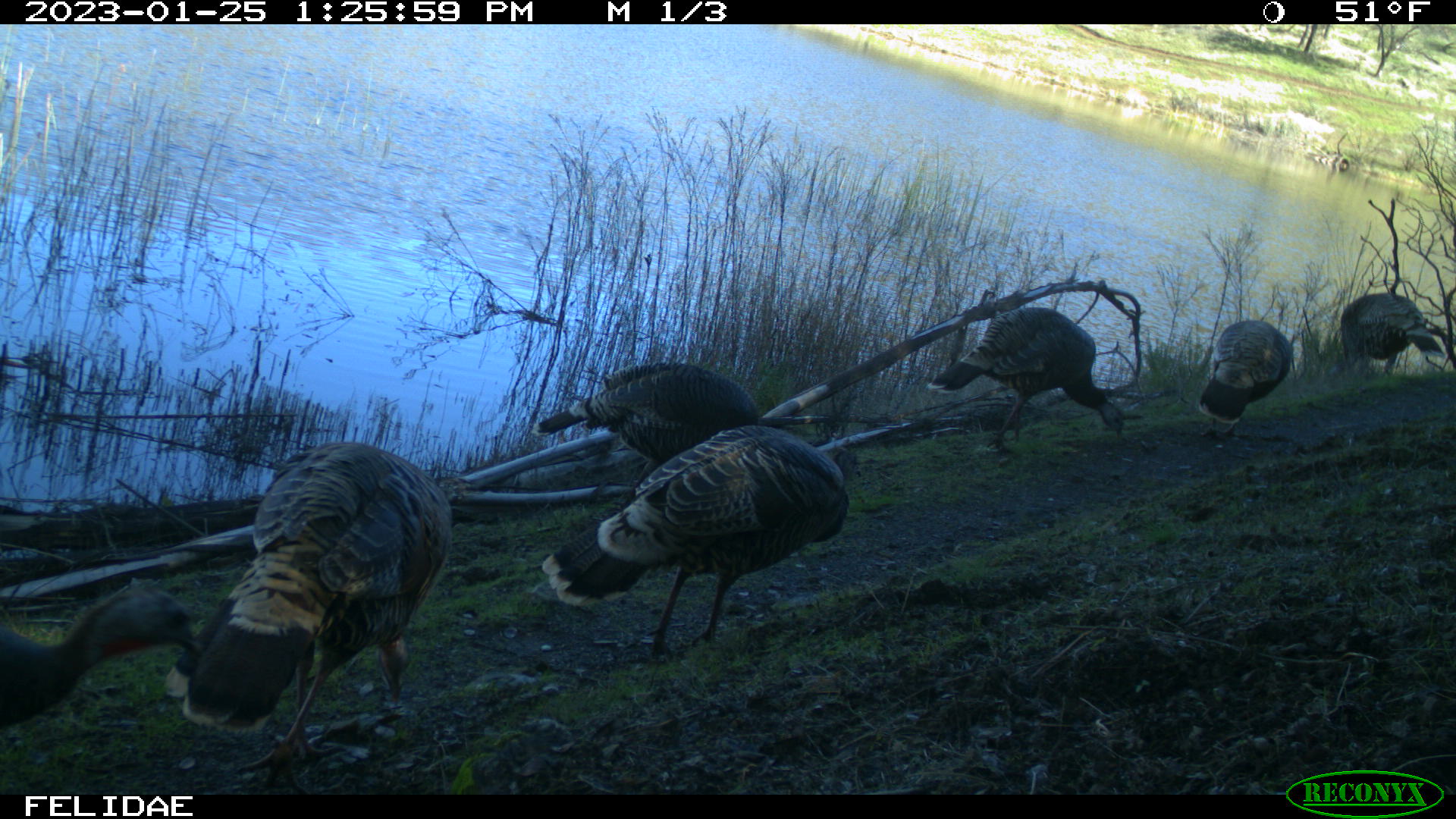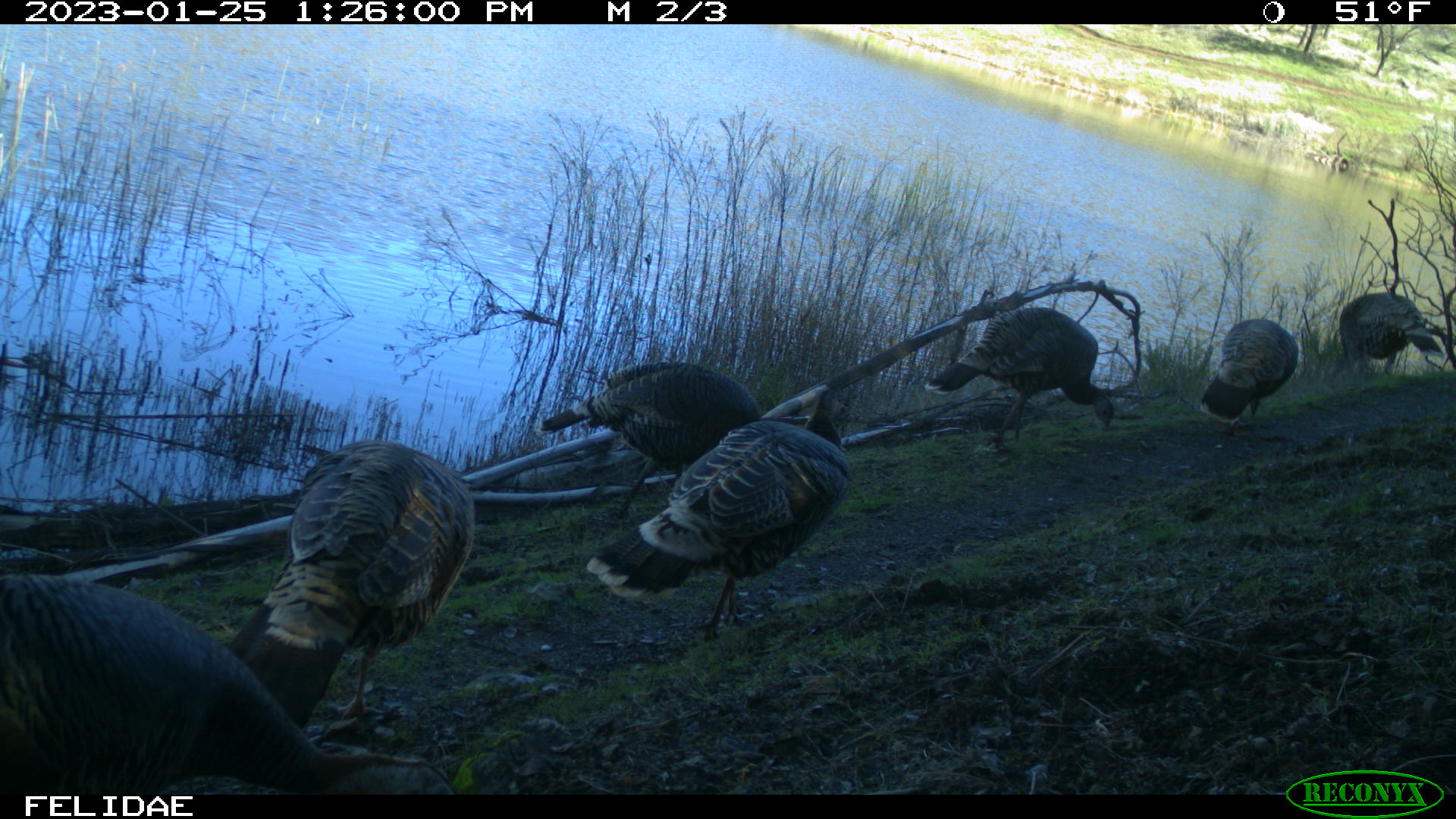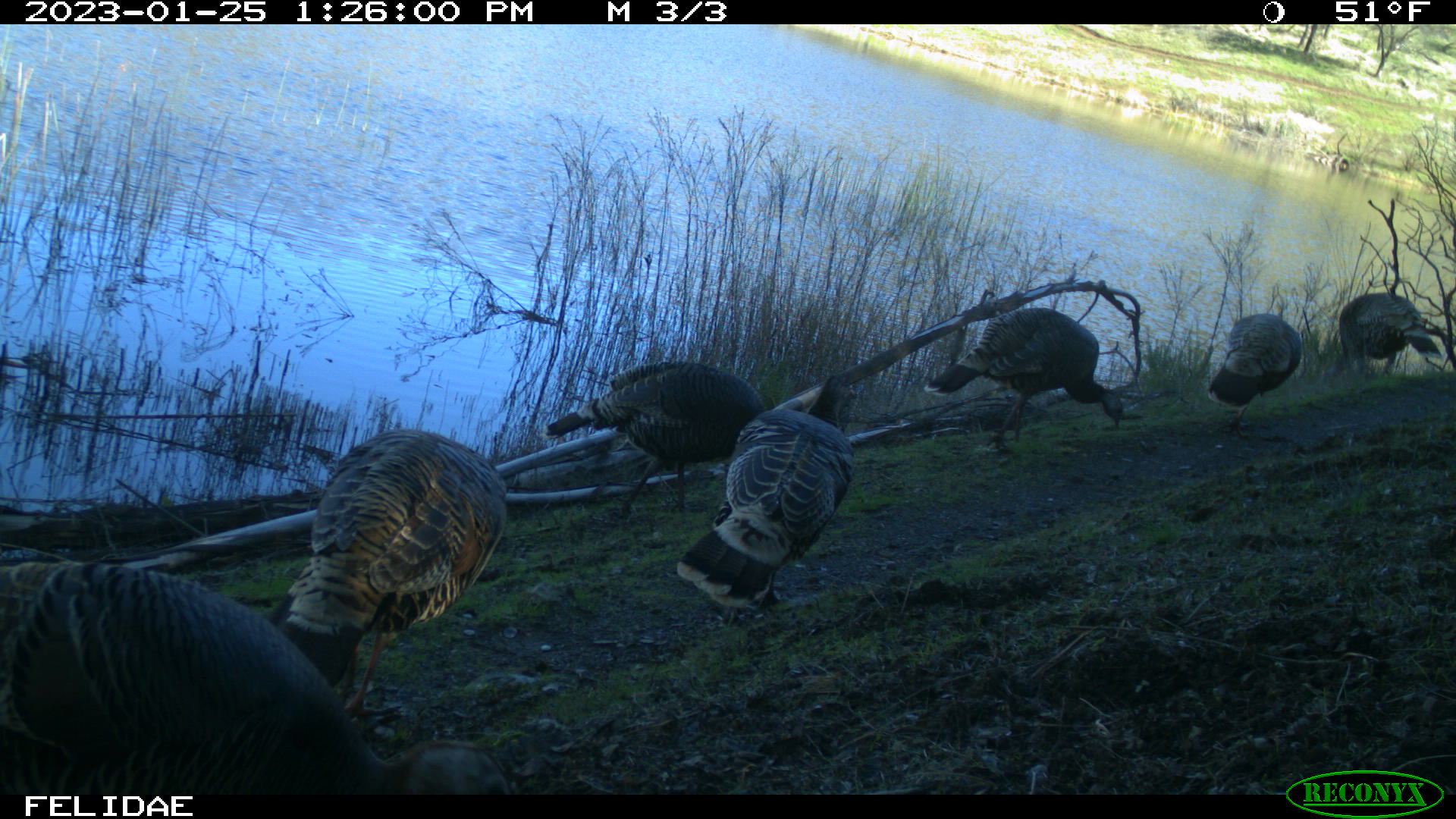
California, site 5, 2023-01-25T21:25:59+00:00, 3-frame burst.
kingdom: Animalia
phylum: Chordata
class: Aves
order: Galliformes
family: Phasianidae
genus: Meleagris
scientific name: Meleagris gallopavo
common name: turkey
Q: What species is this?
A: Turkey (Meleagris gallopavo).